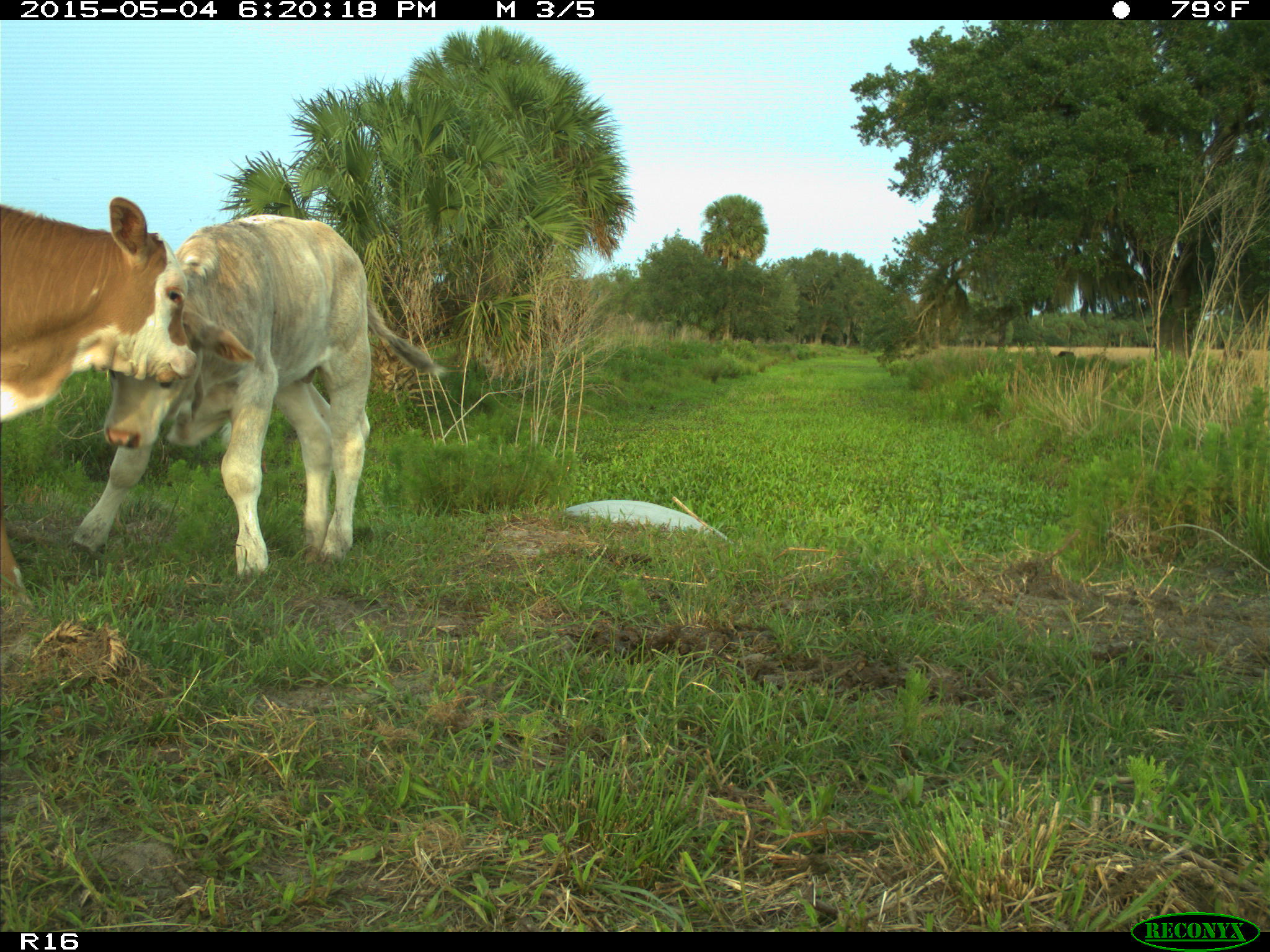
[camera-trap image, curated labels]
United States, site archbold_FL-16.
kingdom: Animalia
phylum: Chordata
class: Mammalia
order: Artiodactyla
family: Bovidae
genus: Bos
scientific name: Bos taurus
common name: domestic cow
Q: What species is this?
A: Bos taurus (domestic cow).